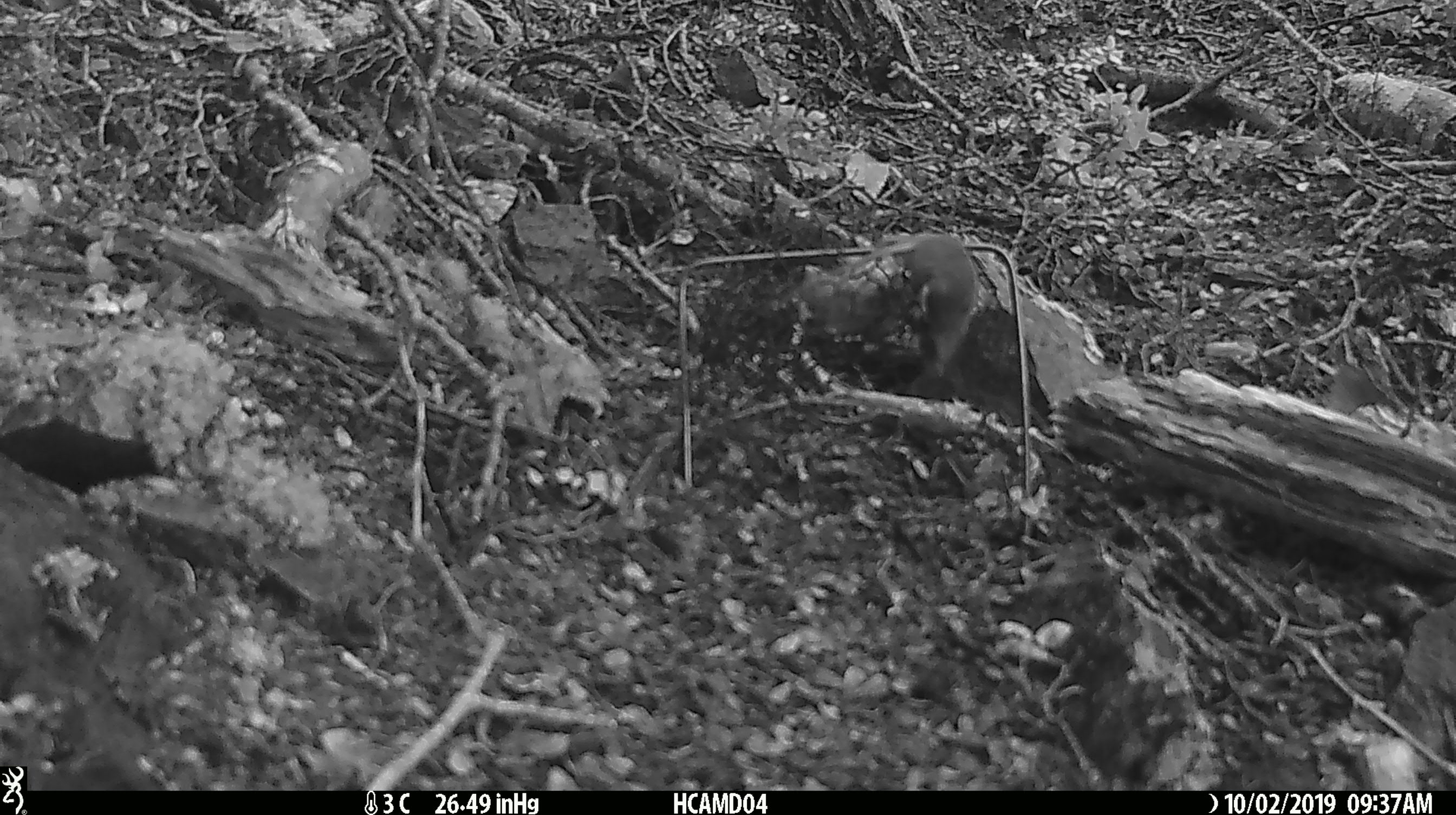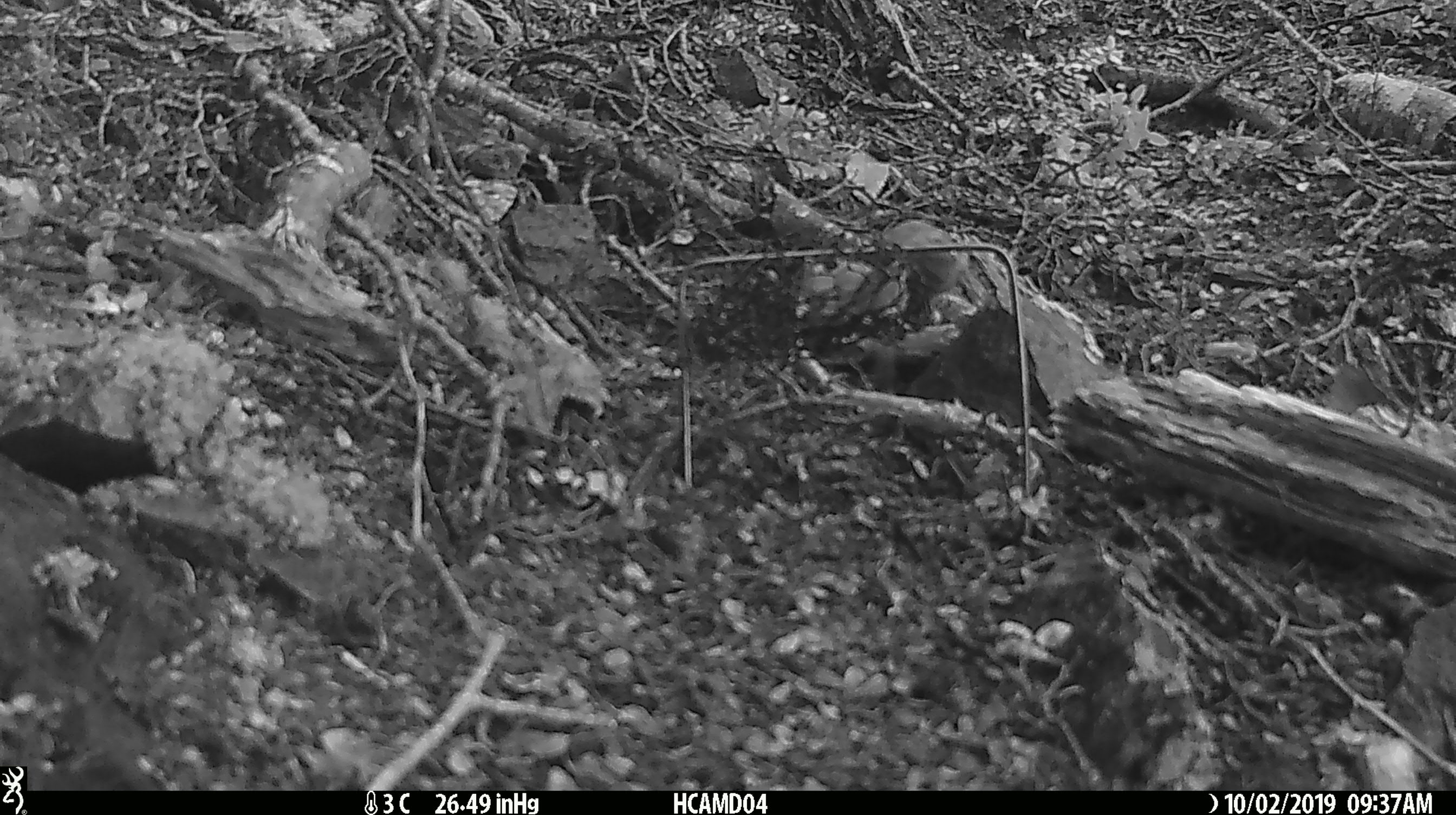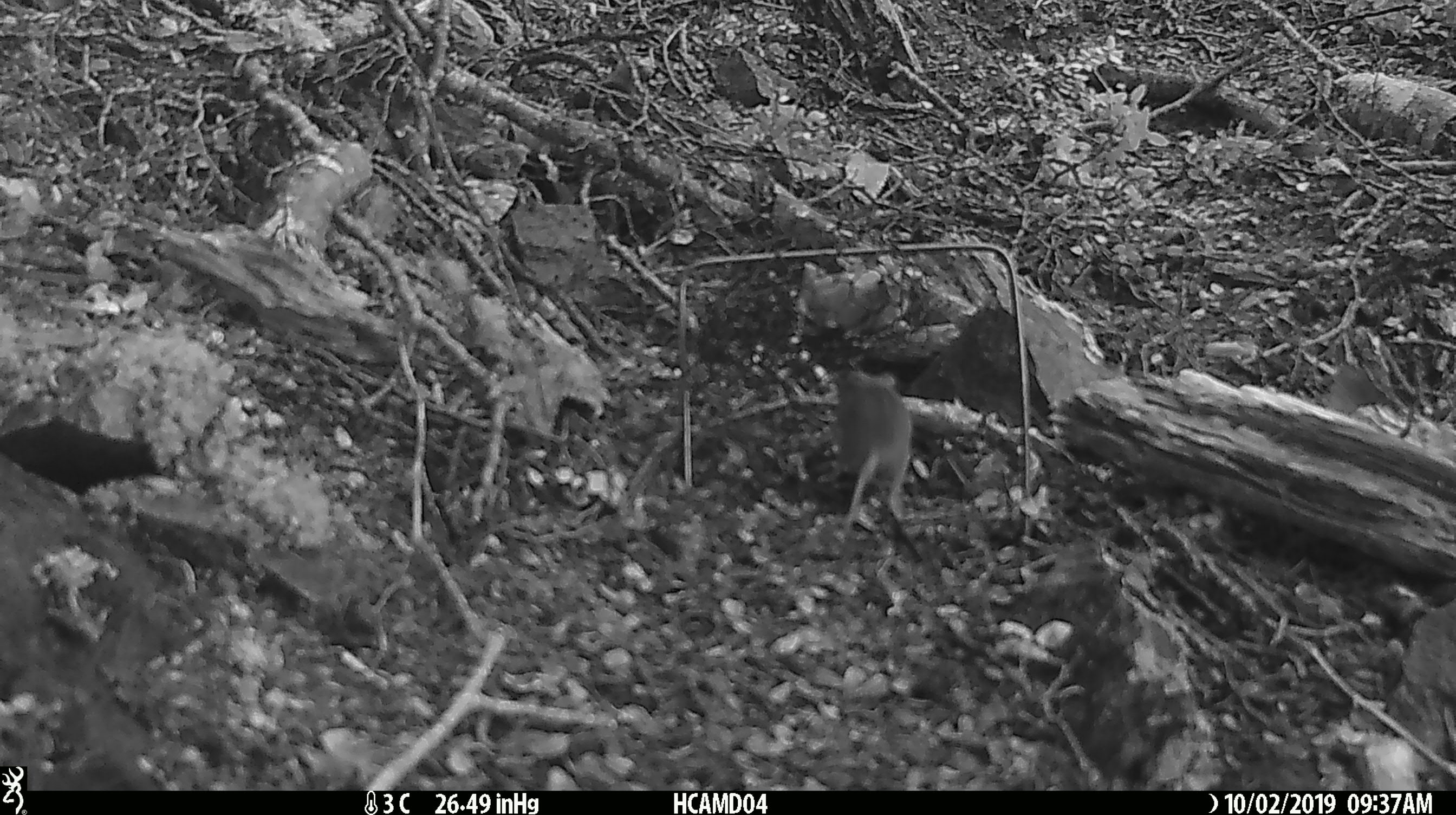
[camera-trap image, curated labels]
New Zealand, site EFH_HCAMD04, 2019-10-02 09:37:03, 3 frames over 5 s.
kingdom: Animalia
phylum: Chordata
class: Mammalia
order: Rodentia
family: Muridae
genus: Mus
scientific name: Mus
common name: mouse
Mouse (Mus).